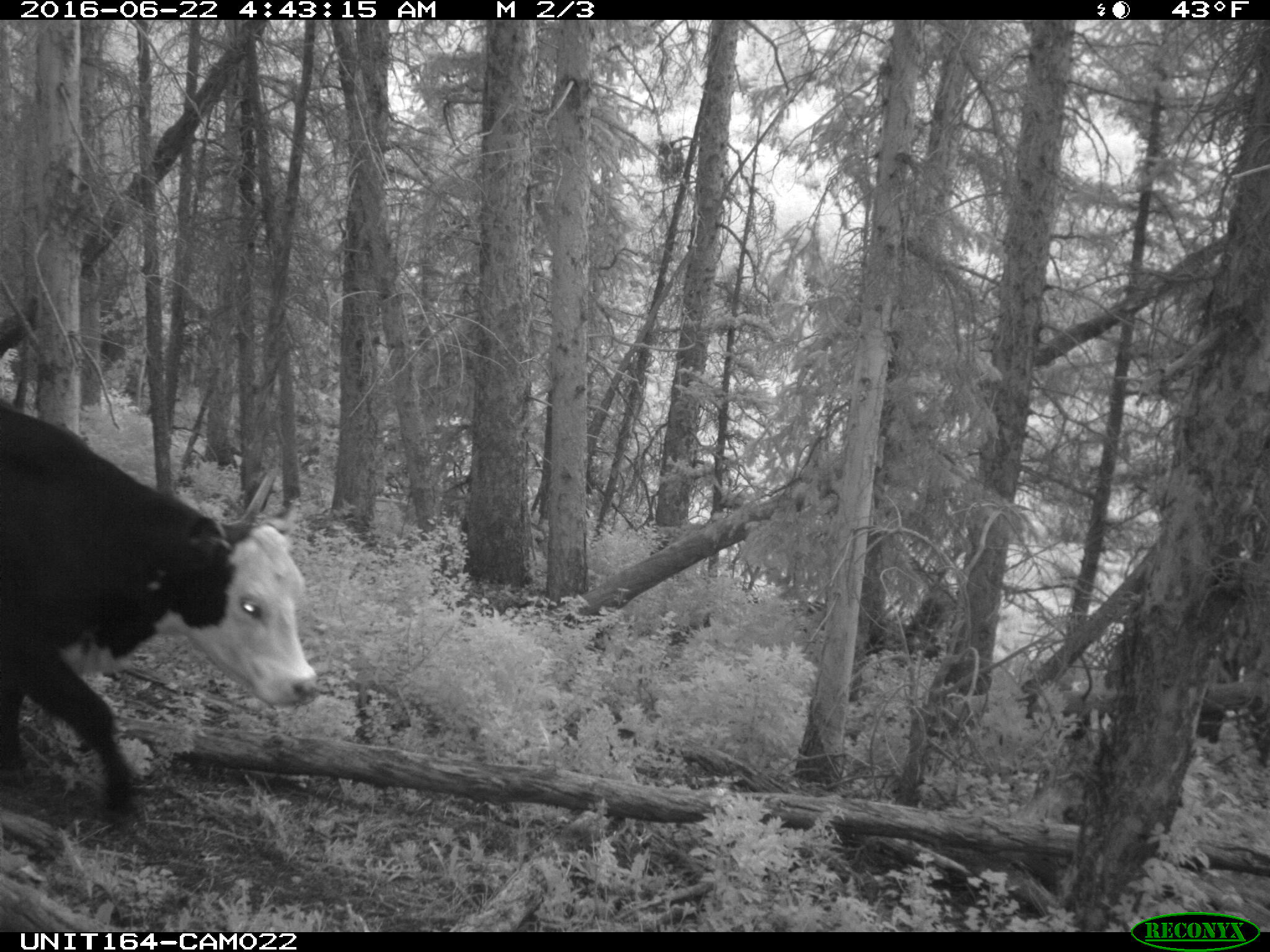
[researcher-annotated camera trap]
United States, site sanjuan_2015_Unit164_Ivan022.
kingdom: Animalia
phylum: Chordata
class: Mammalia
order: Artiodactyla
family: Bovidae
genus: Bos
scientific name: Bos taurus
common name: domestic cow